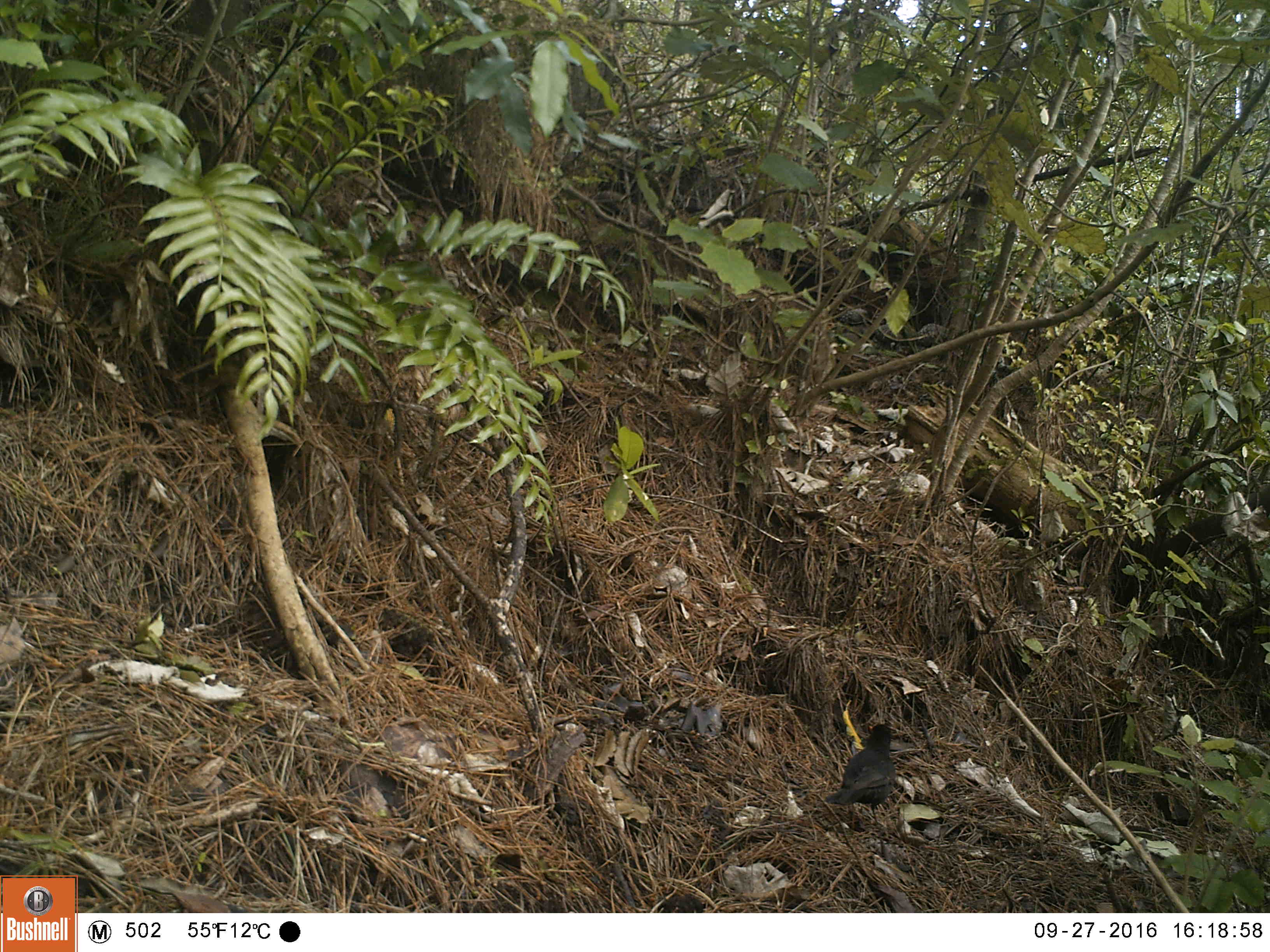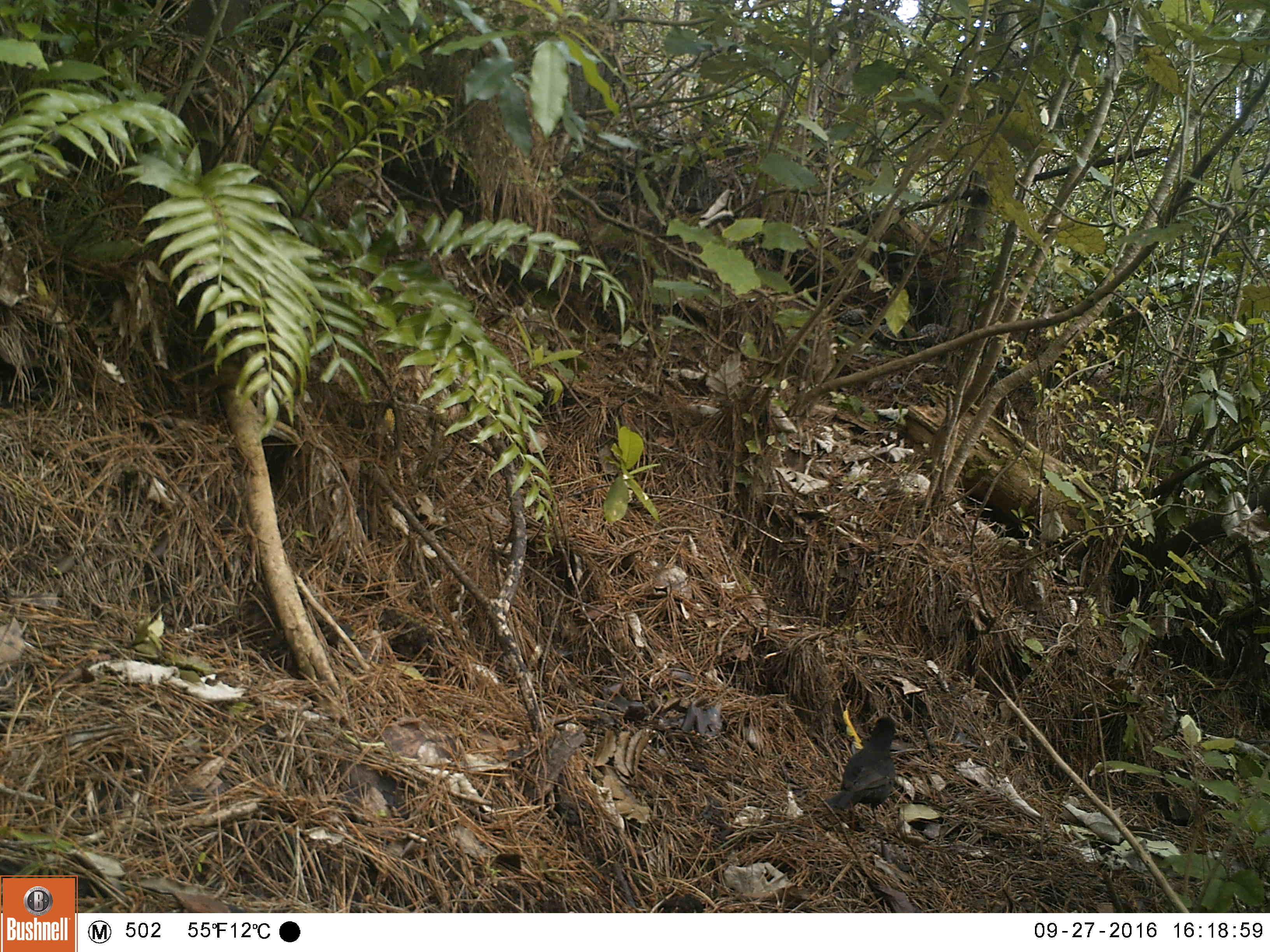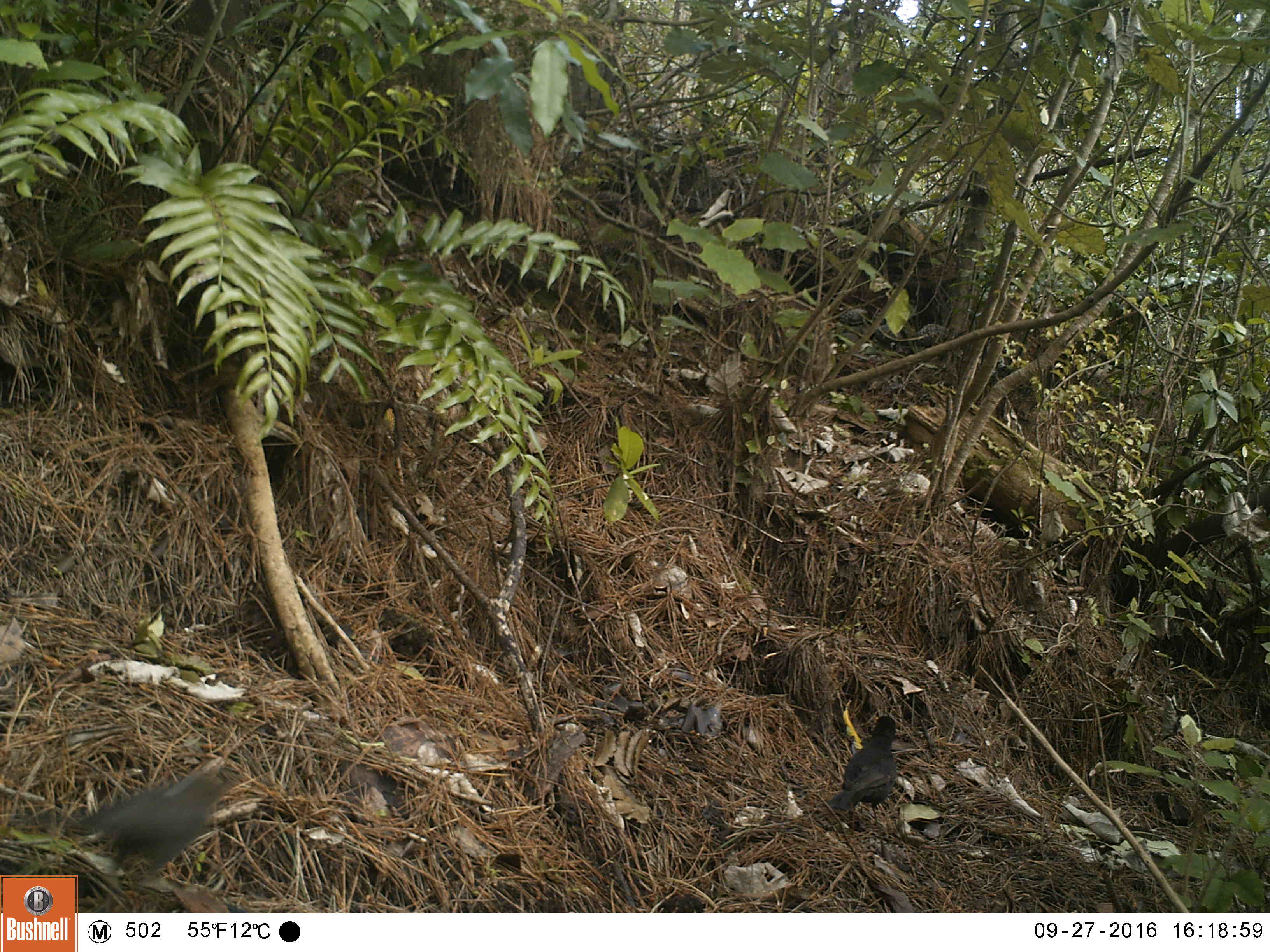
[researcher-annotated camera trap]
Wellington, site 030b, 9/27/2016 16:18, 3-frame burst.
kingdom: Animalia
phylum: Chordata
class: Aves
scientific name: Aves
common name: bird